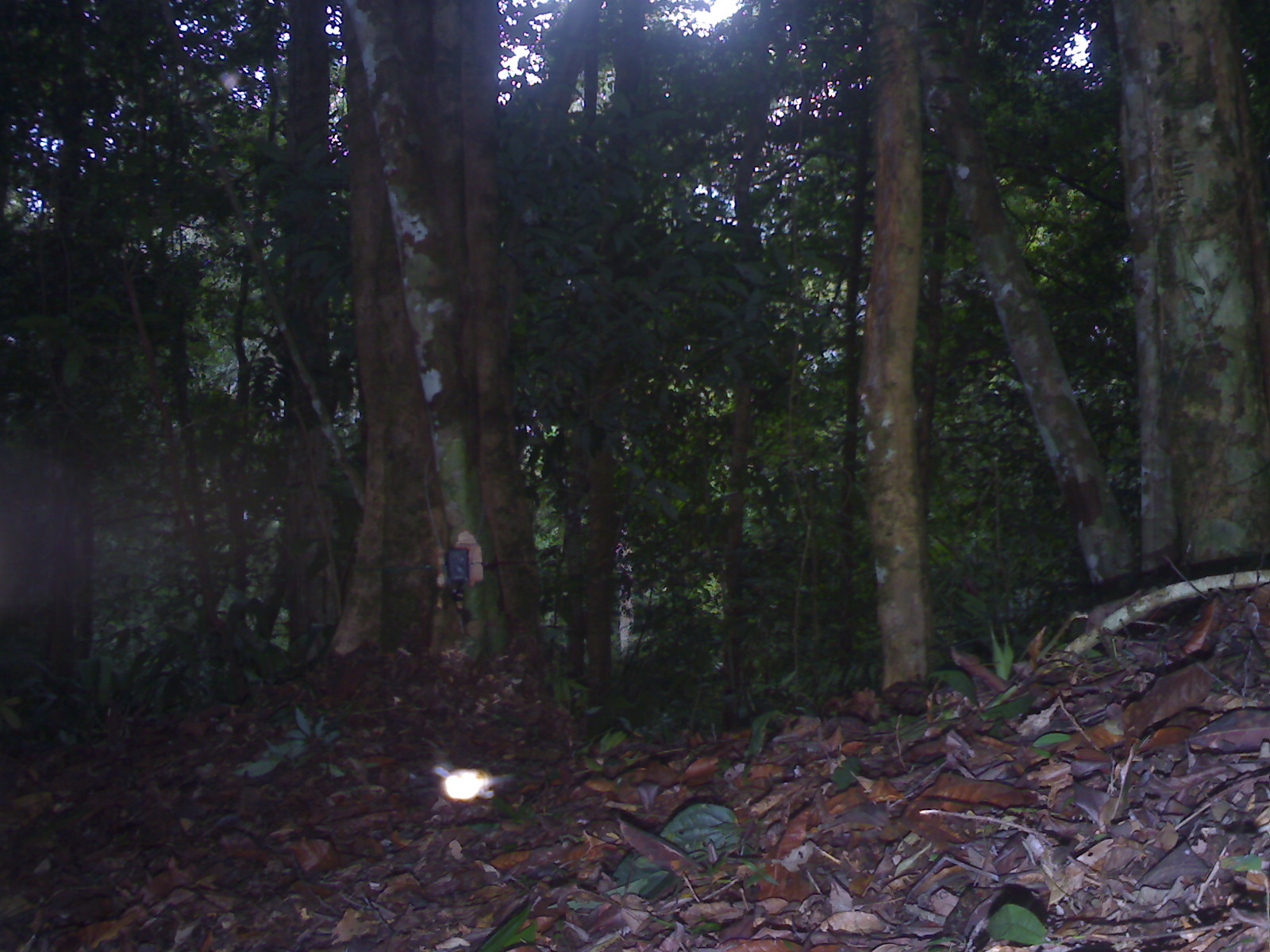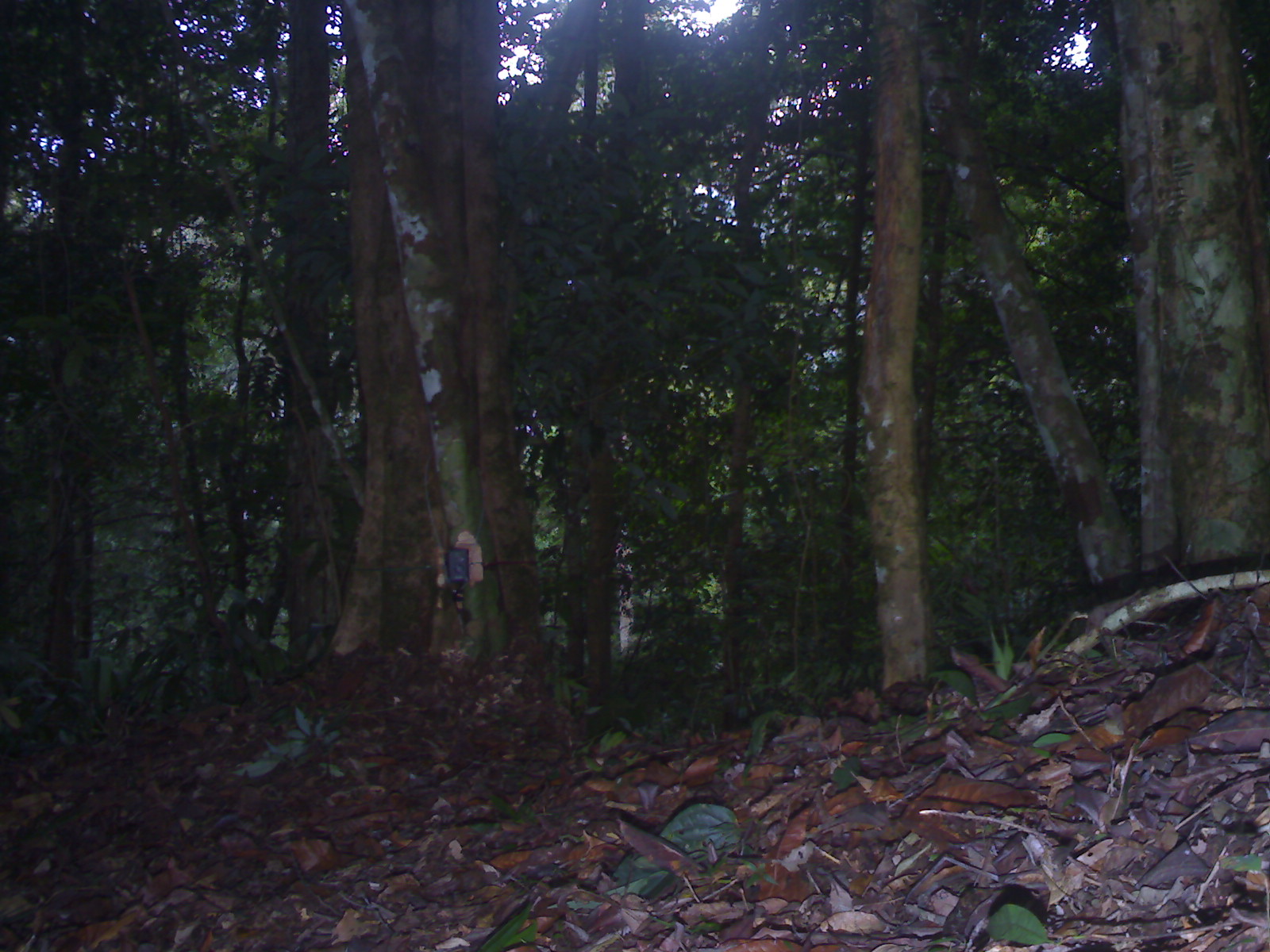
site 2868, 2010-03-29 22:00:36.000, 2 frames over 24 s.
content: unidentified animal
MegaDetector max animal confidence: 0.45